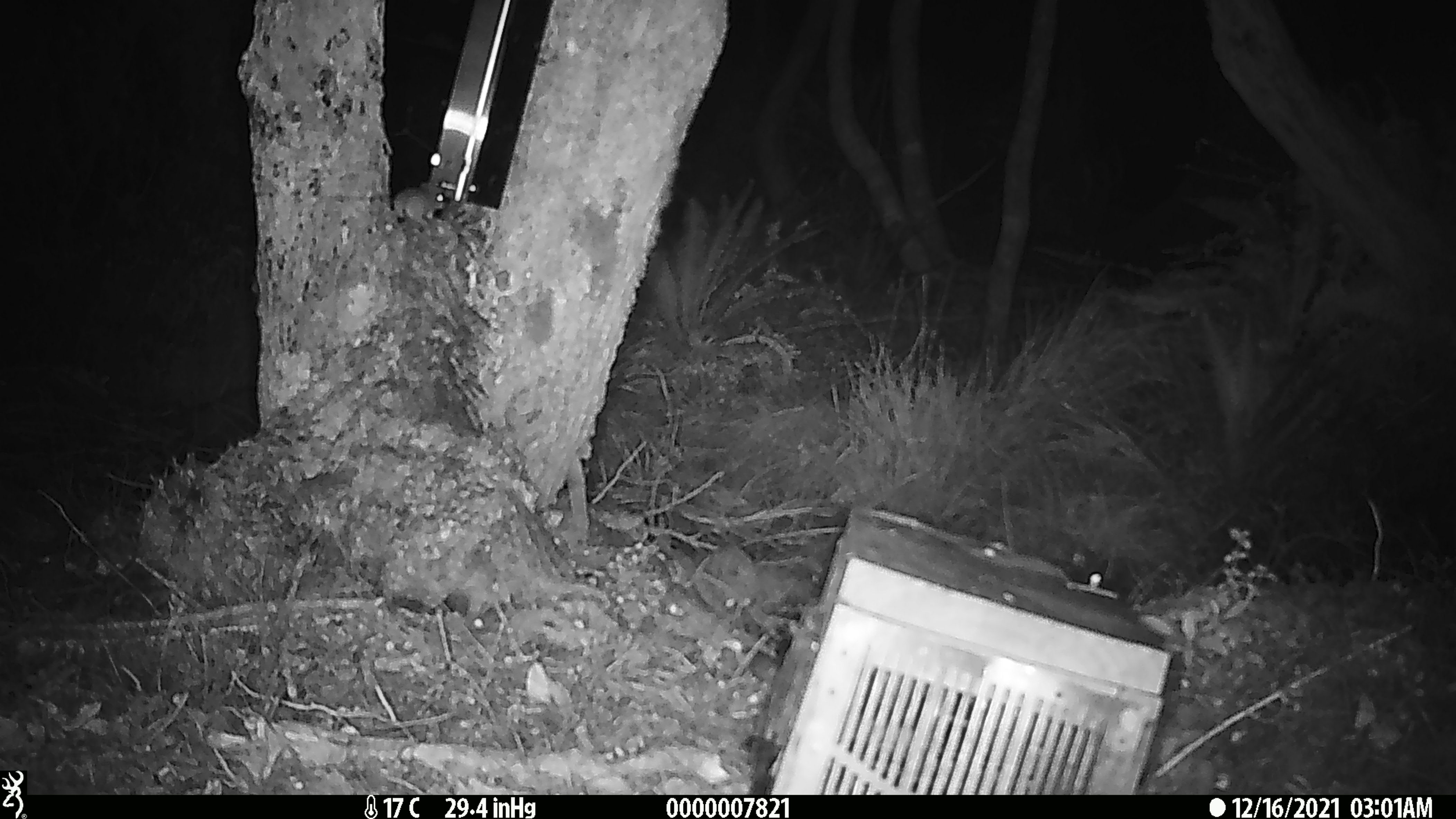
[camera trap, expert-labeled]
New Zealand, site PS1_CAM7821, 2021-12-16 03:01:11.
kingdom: Animalia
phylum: Chordata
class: Mammalia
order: Rodentia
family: Muridae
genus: Mus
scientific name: Mus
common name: mouse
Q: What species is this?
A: Mouse (Mus).